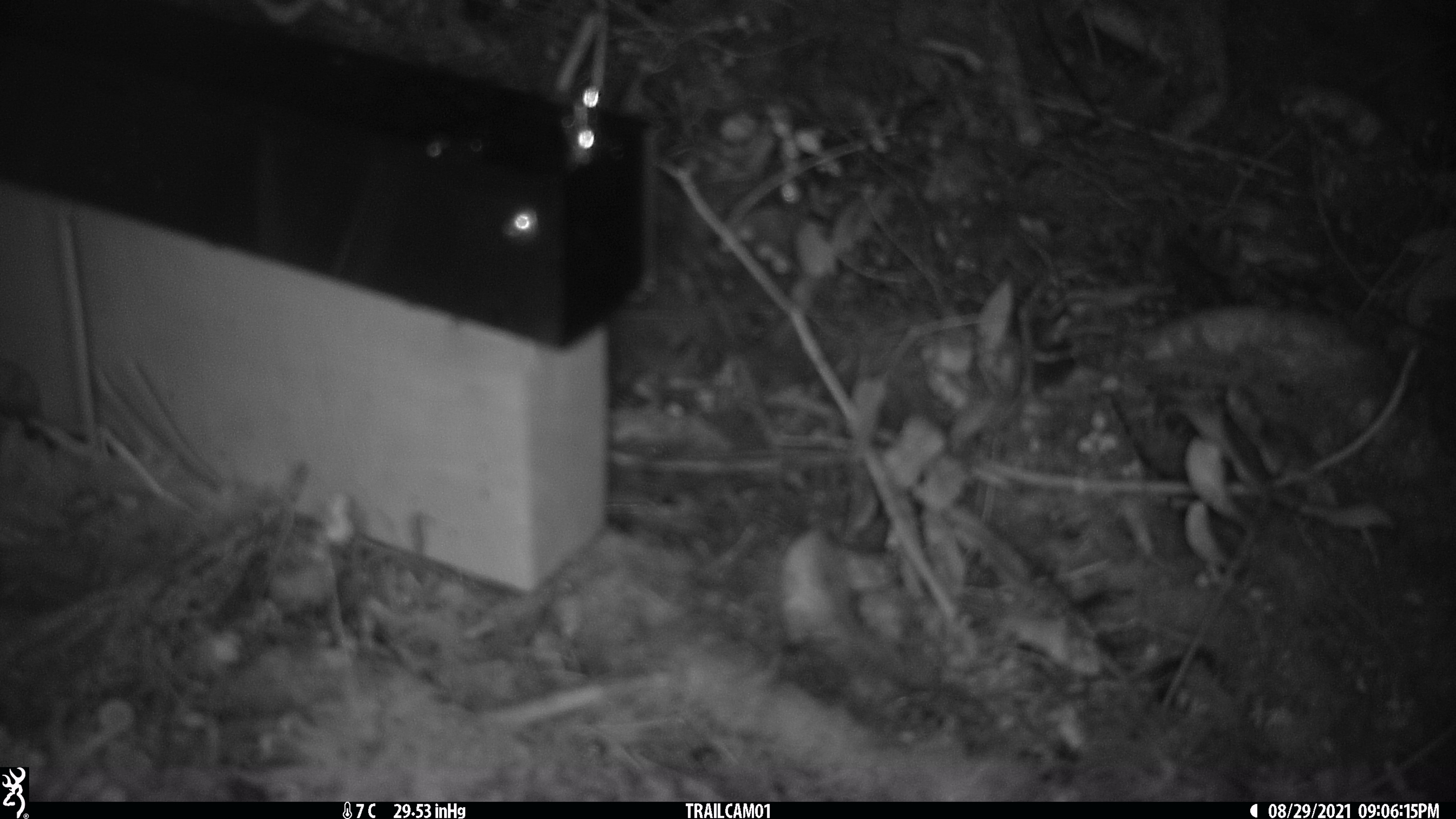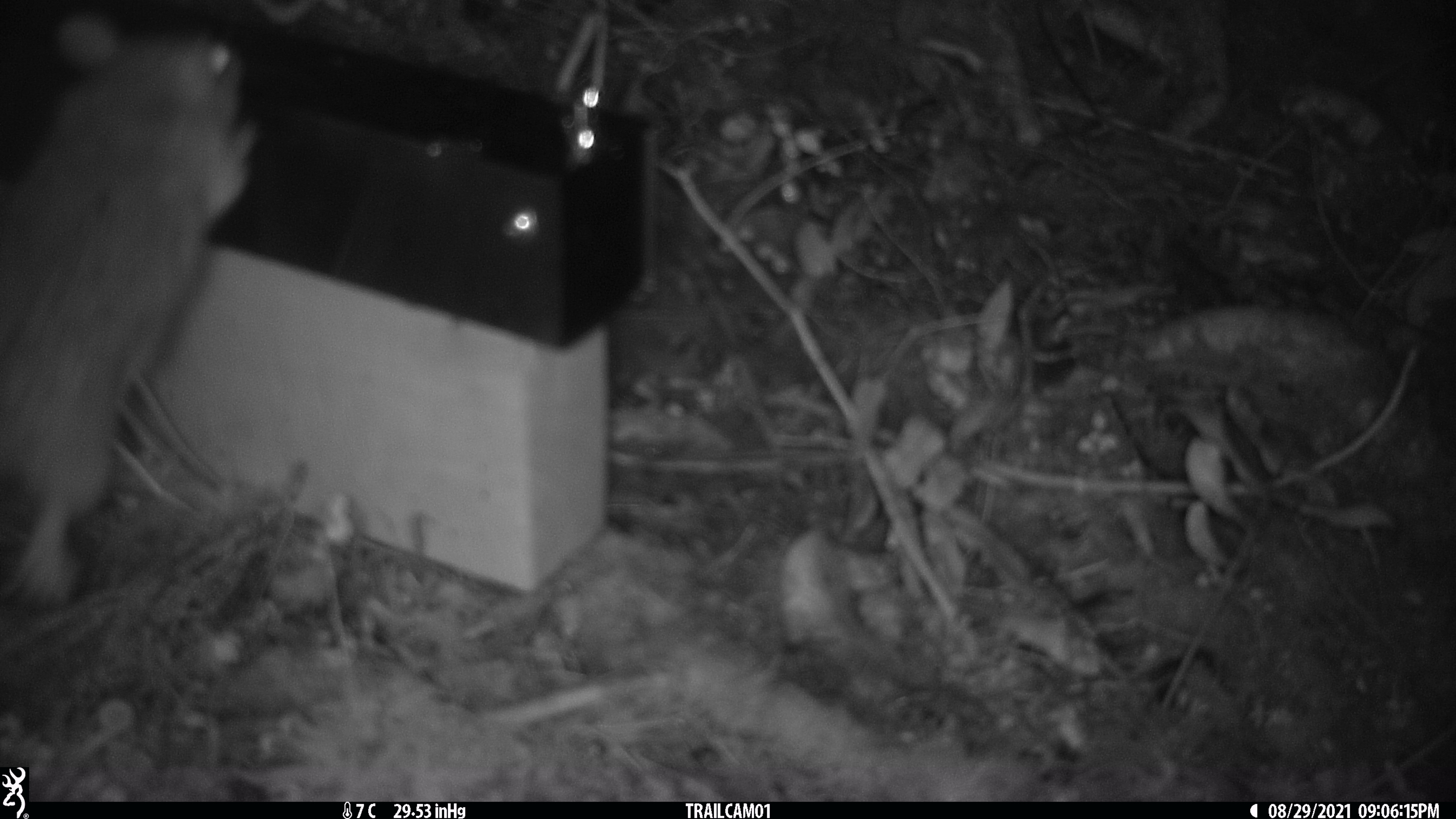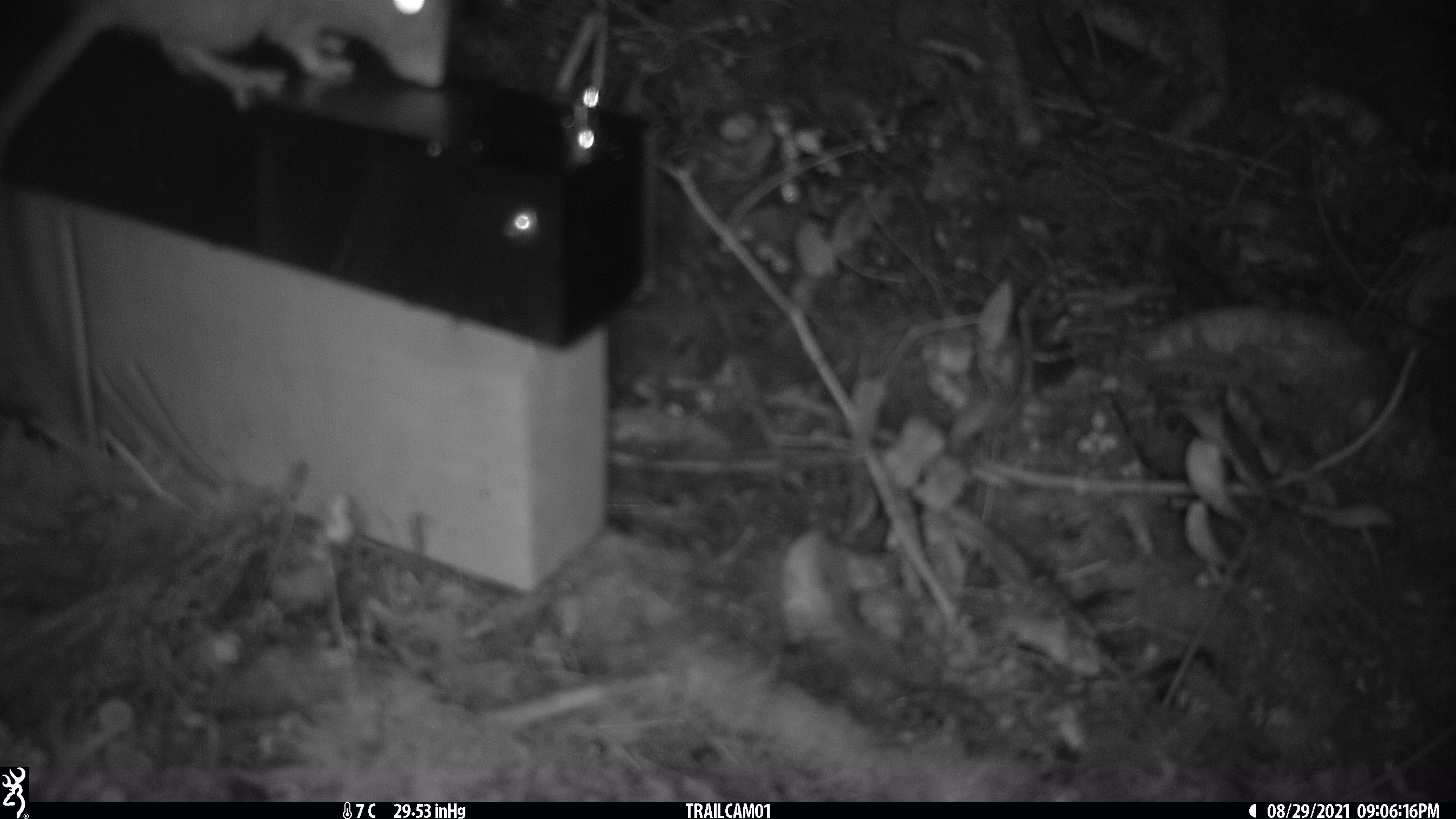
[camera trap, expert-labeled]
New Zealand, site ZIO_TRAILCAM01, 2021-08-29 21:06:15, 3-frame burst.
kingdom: Animalia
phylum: Chordata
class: Mammalia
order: Rodentia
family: Muridae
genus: Rattus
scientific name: Rattus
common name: rat